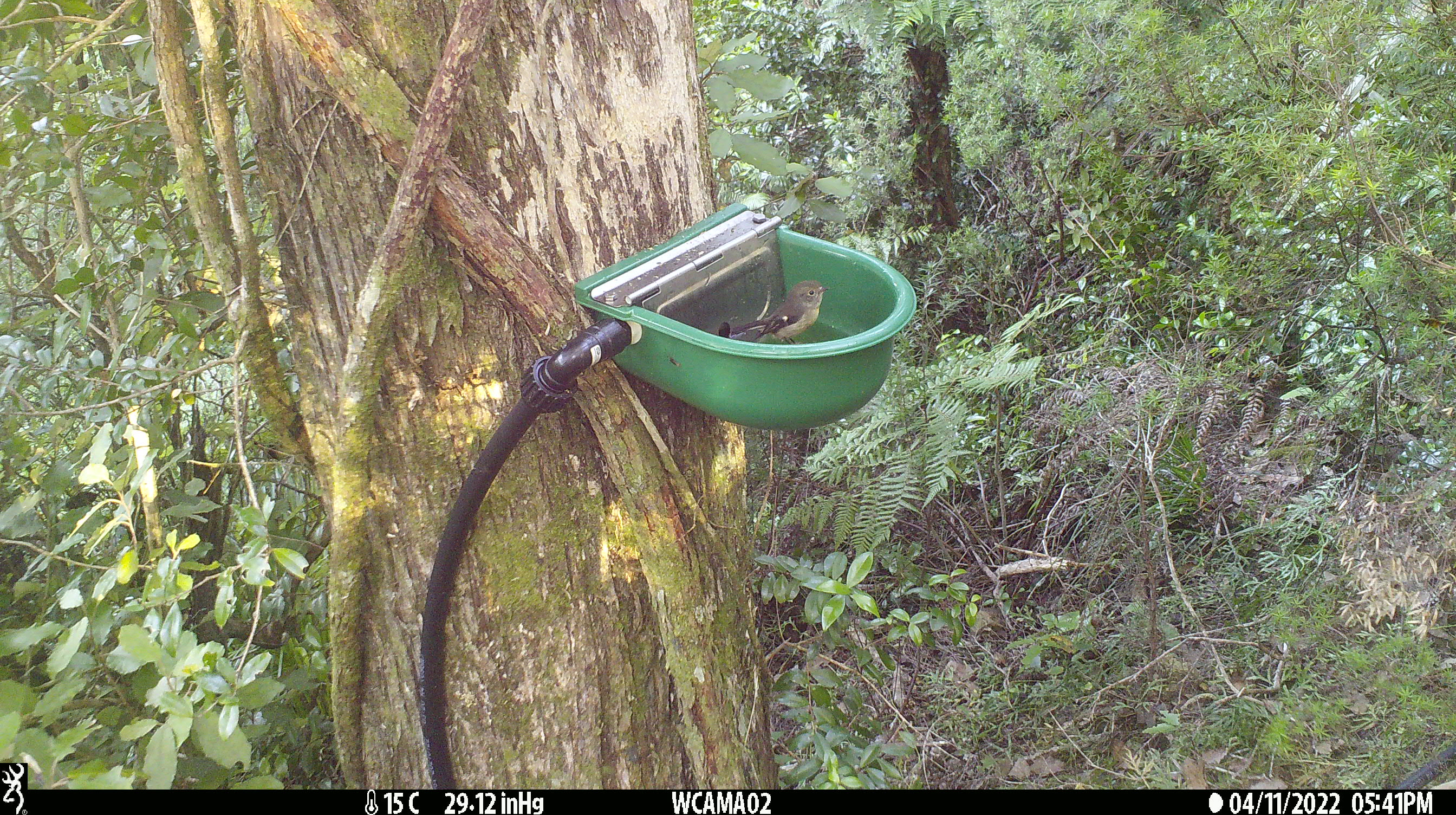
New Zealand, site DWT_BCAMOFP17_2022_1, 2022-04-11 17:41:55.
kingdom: Animalia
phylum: Chordata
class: Aves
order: Passeriformes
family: Petroicidae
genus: Petroica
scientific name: Petroica macrocephala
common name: tomtit